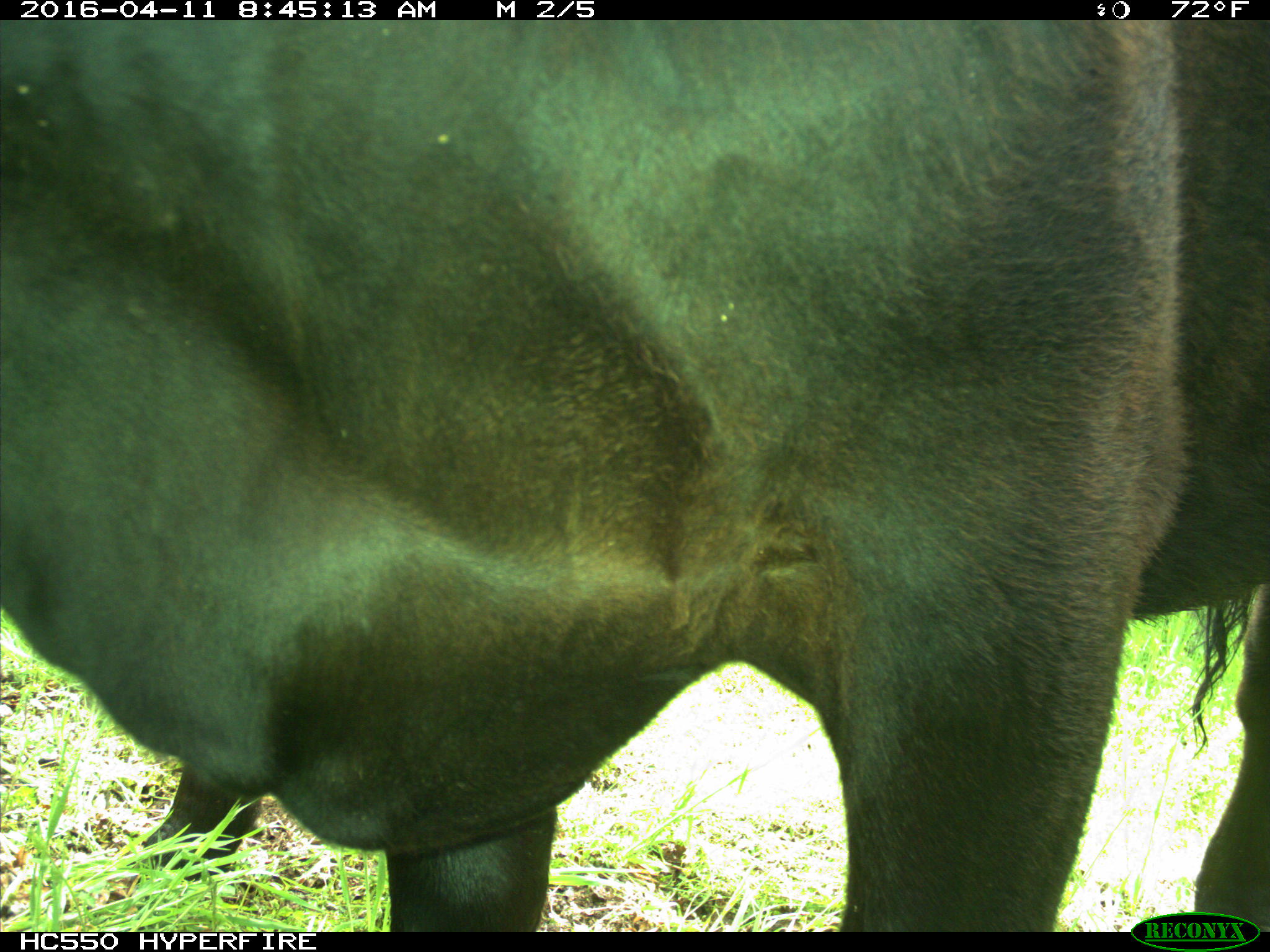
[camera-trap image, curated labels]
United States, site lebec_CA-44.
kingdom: Animalia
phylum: Chordata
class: Mammalia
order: Artiodactyla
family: Bovidae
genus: Bos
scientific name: Bos taurus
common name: domestic cow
Bos taurus (domestic cow).